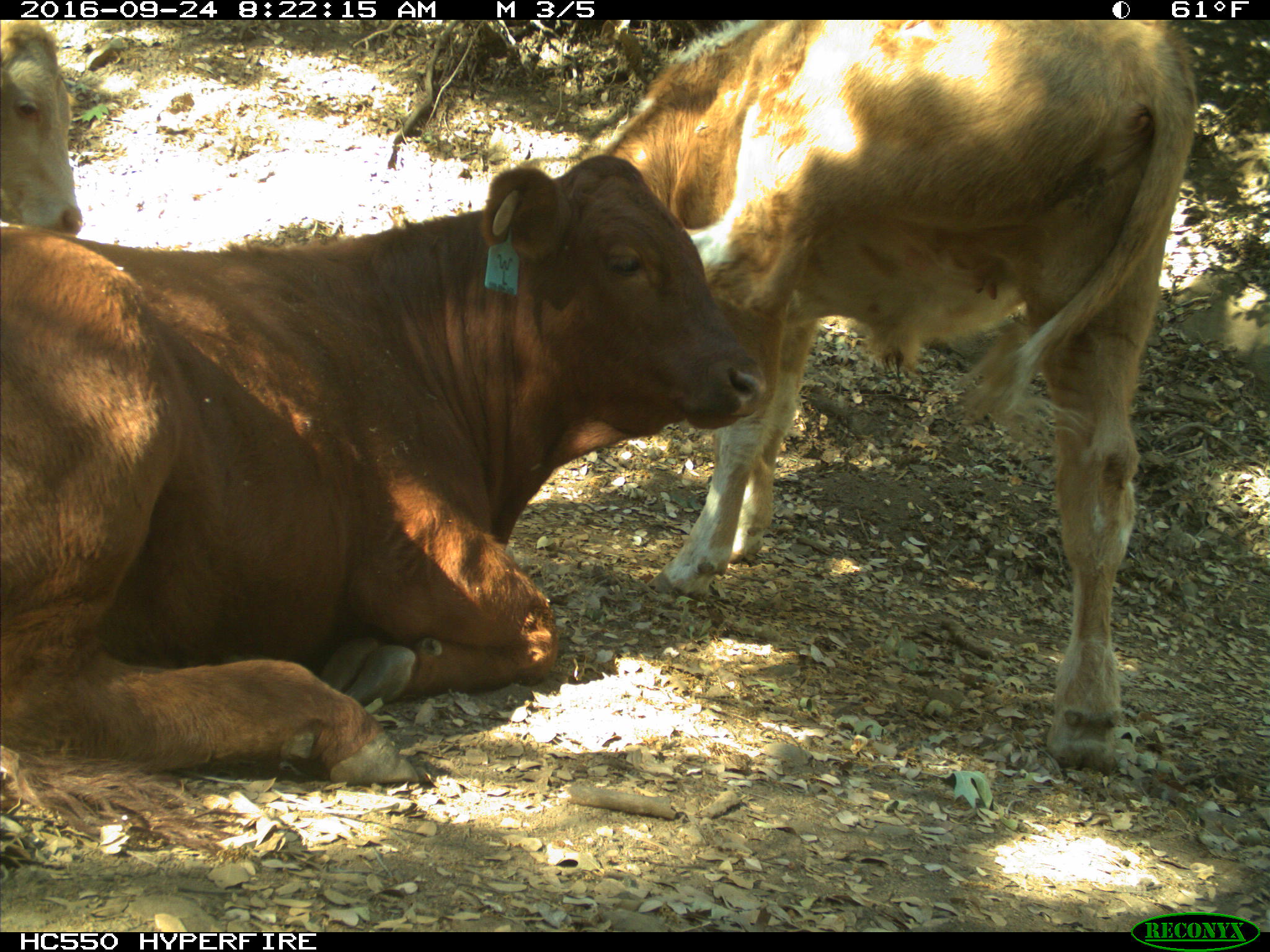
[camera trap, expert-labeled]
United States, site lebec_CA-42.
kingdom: Animalia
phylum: Chordata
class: Mammalia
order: Artiodactyla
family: Bovidae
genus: Bos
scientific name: Bos taurus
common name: domestic cow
Bos taurus (domestic cow).